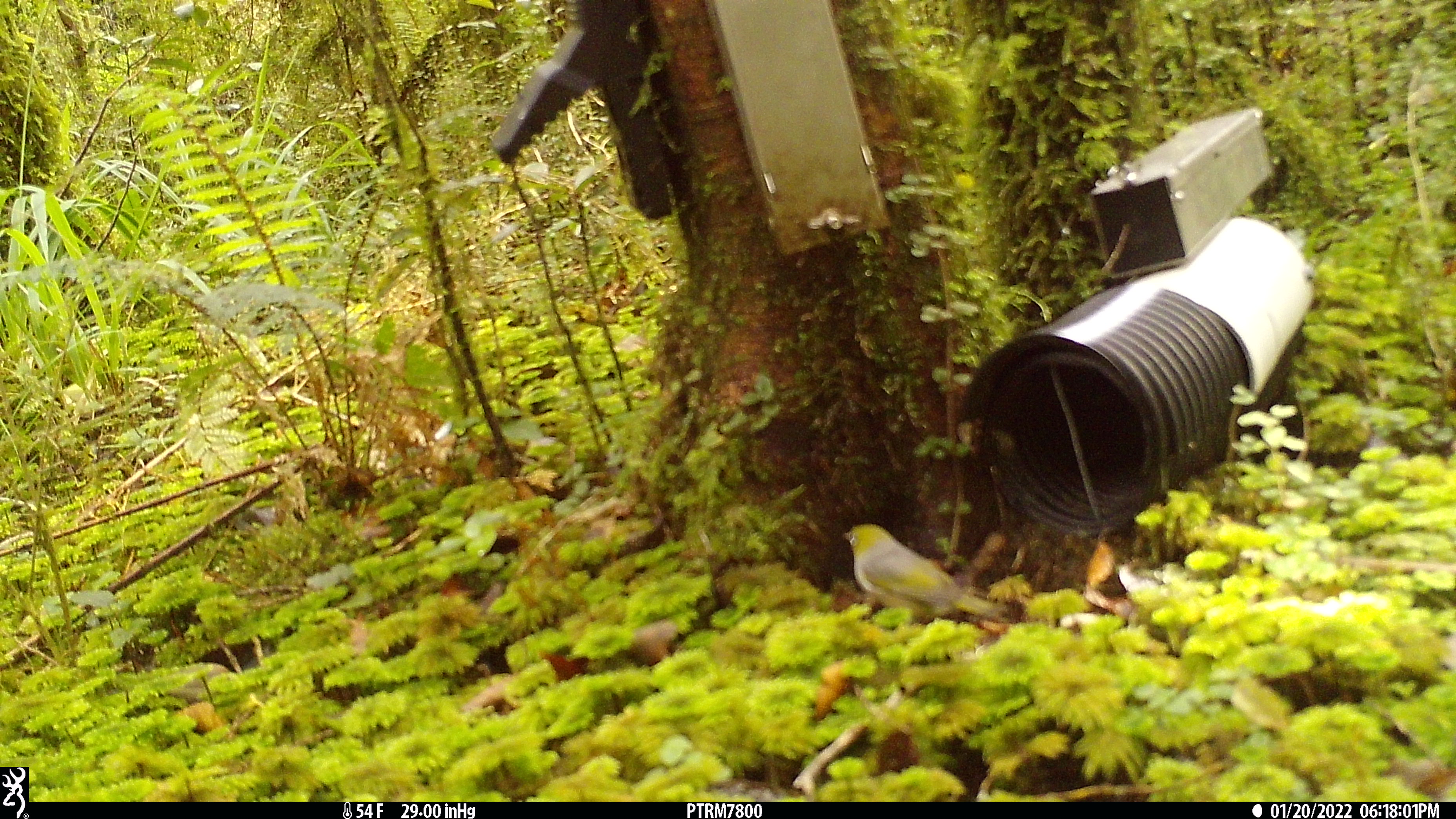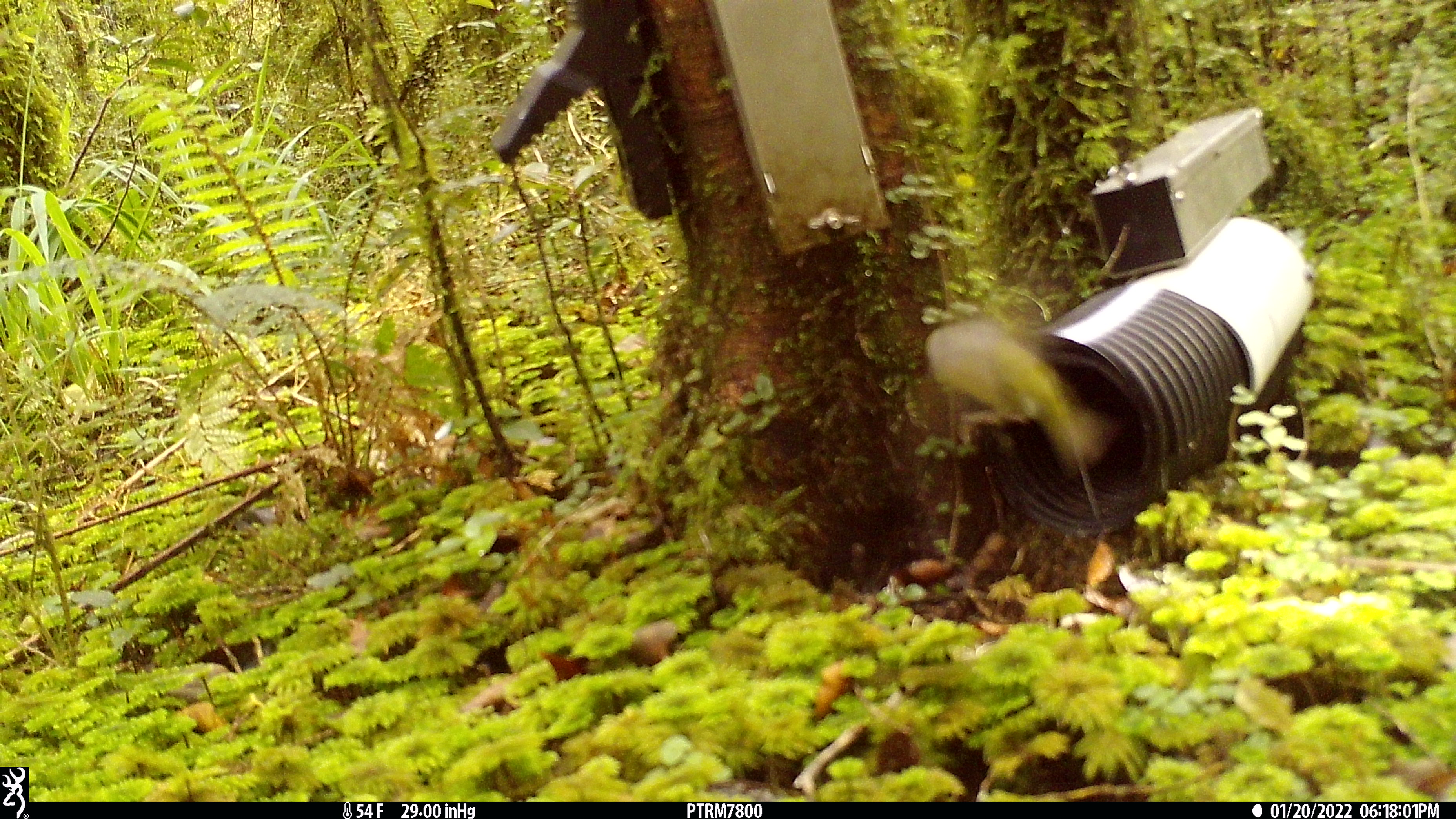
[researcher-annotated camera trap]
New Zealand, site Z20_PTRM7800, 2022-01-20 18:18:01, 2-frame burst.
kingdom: Animalia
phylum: Chordata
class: Aves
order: Passeriformes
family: Zosteropidae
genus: Zosterops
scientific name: Zosterops lateralis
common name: silvereye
Silvereye (Zosterops lateralis).